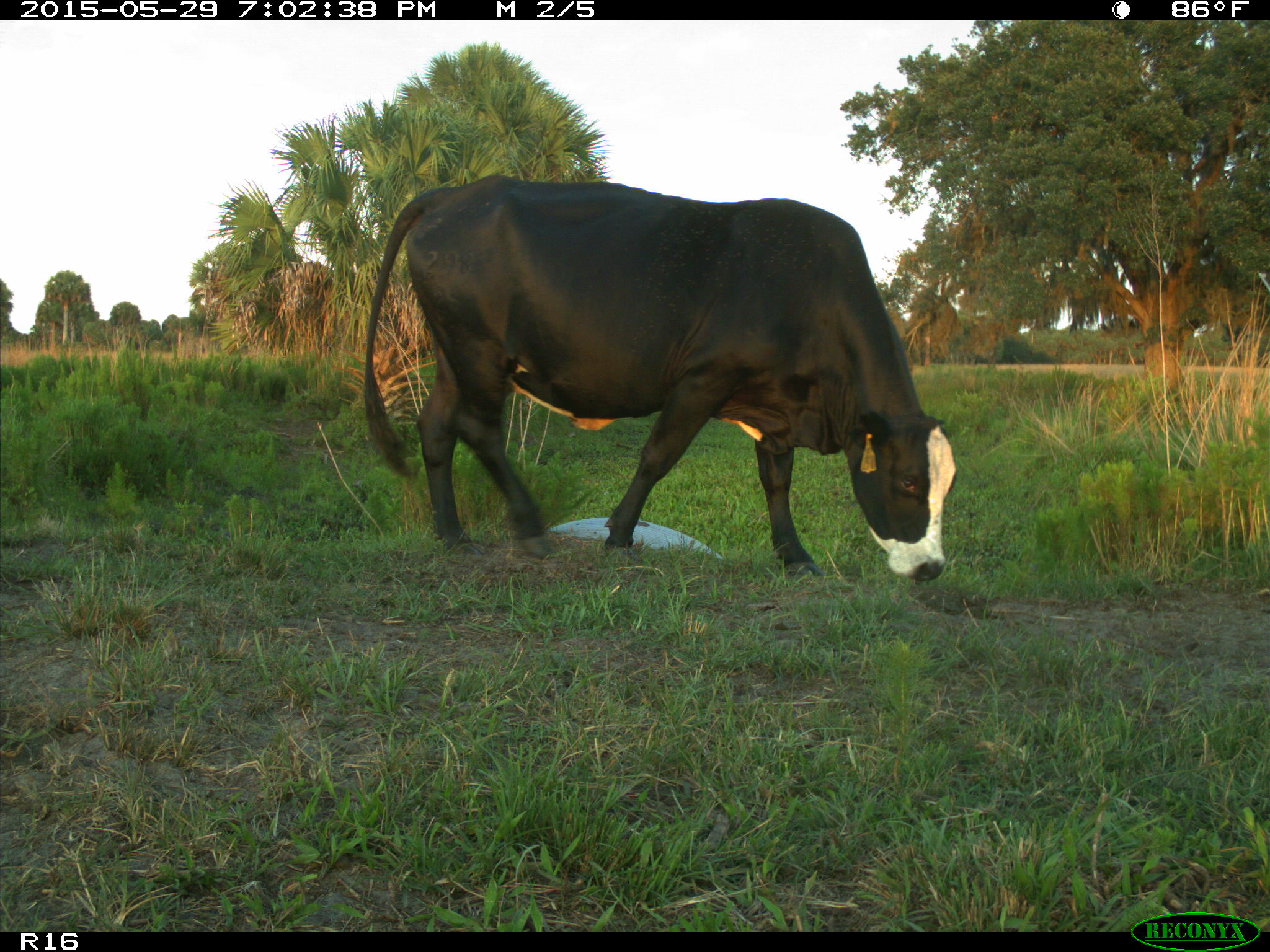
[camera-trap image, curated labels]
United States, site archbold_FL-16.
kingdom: Animalia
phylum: Chordata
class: Mammalia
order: Artiodactyla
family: Bovidae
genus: Bos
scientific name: Bos taurus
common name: domestic cow